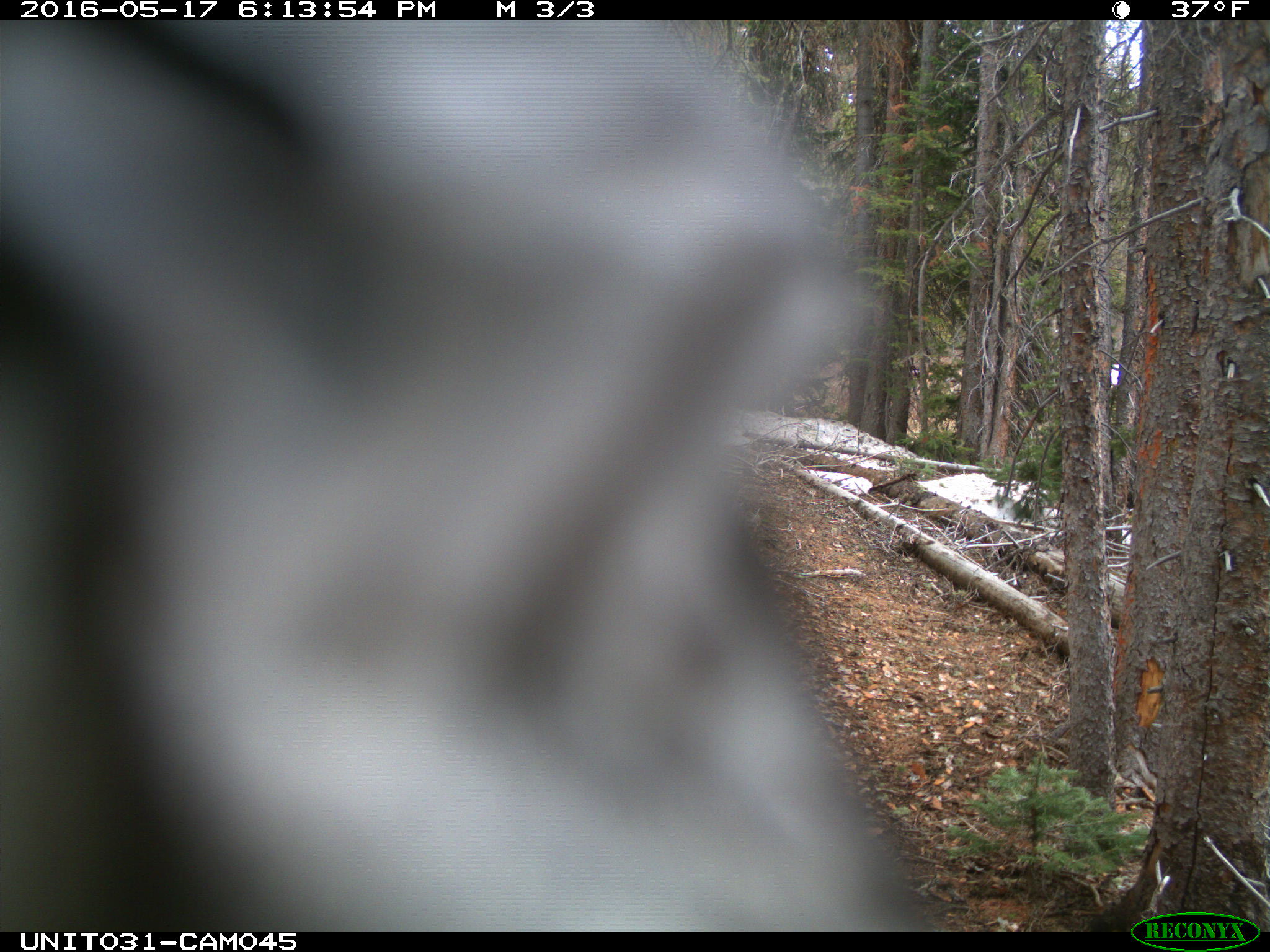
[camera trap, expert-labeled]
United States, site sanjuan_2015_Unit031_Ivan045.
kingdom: Animalia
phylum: Chordata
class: Aves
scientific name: Aves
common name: birds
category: unidentified bird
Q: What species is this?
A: Unidentified bird (birds) (Aves).